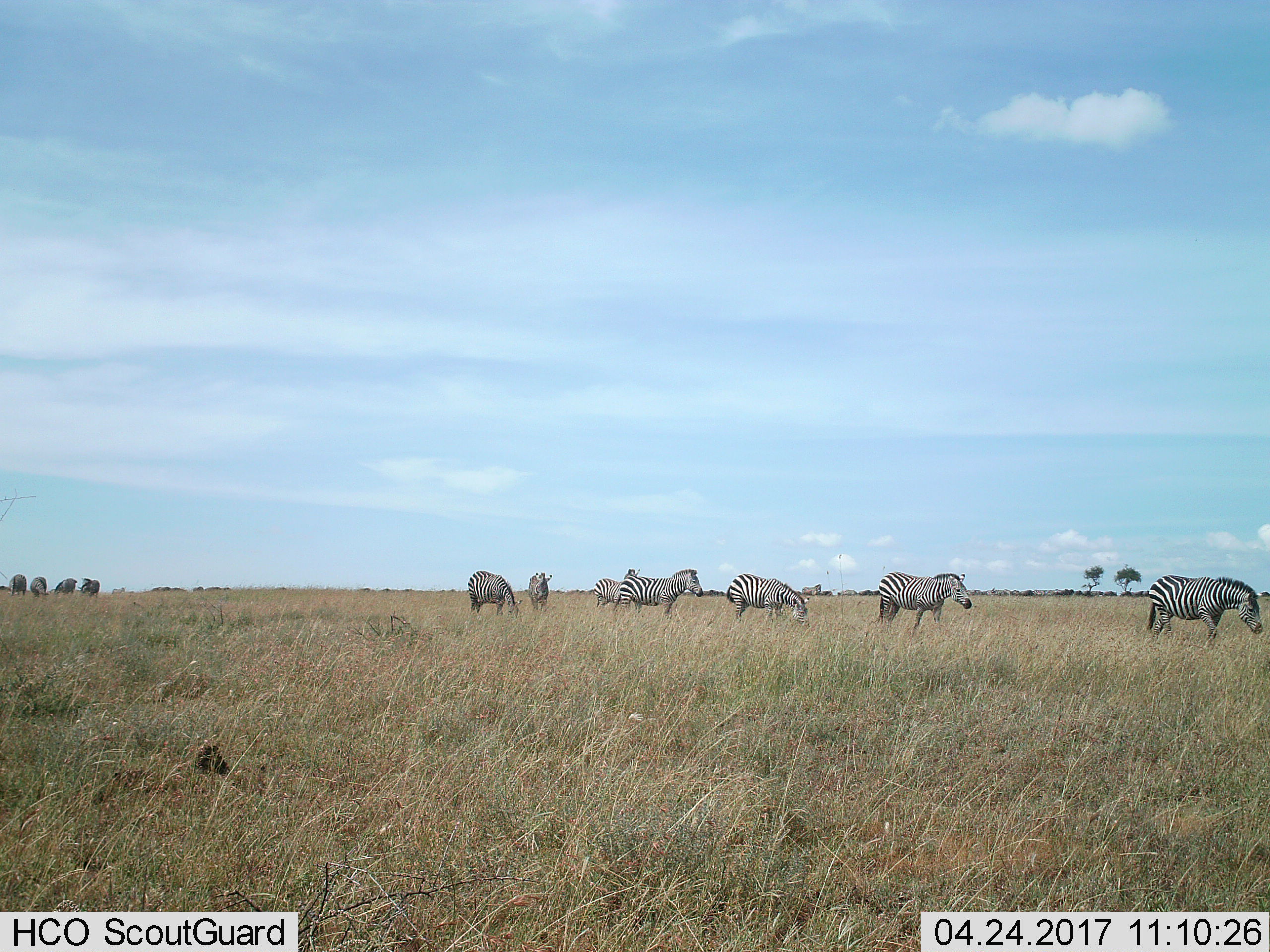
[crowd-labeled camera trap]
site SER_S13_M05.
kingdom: Animalia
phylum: Chordata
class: Mammalia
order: Perissodactyla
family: Equidae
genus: Equus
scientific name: Equus quagga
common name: plains zebra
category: zebraplains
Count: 11-50.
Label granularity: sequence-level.